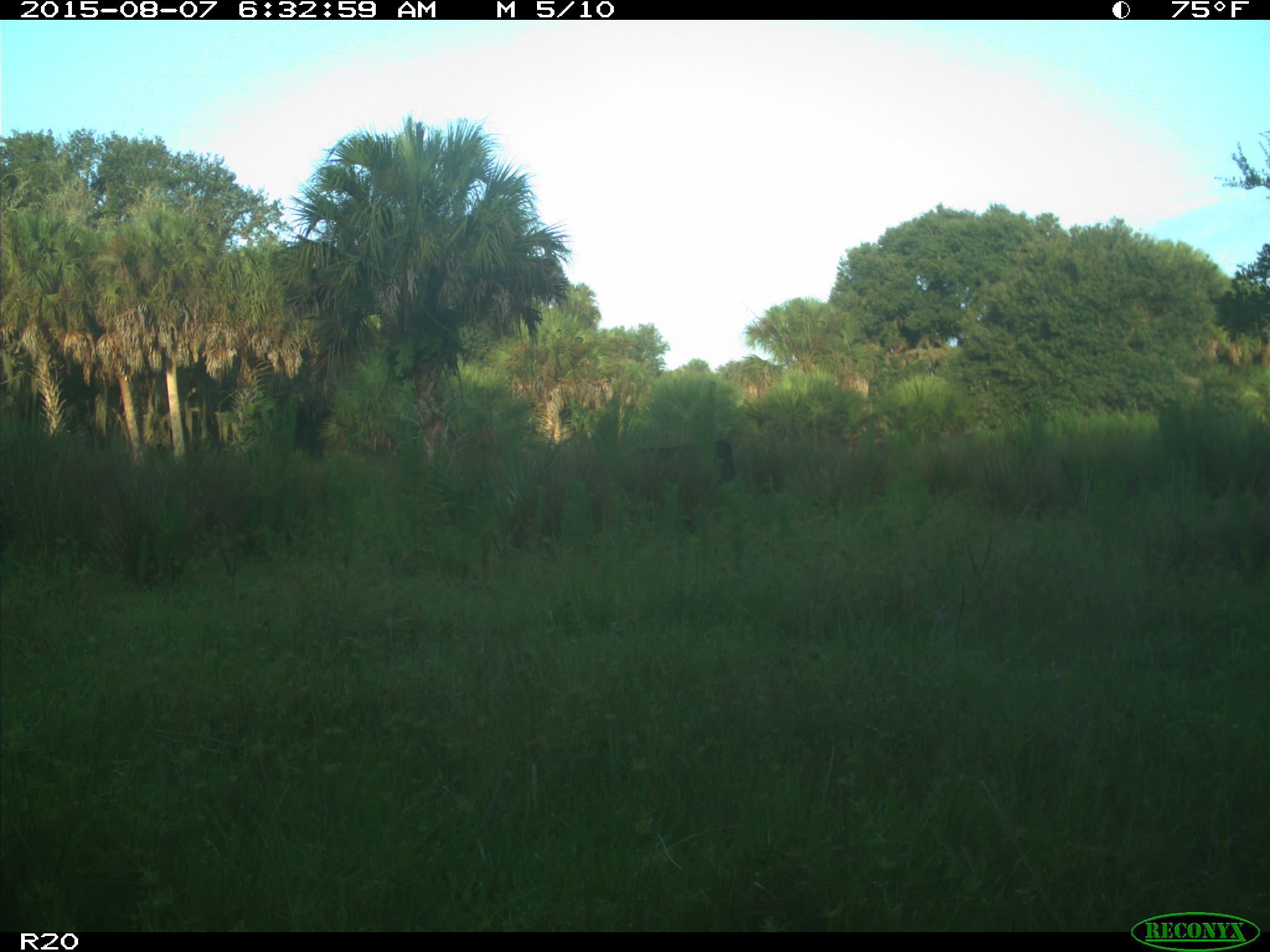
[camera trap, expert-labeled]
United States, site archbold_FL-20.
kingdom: Animalia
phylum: Chordata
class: Mammalia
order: Artiodactyla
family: Bovidae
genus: Bos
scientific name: Bos taurus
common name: domestic cow